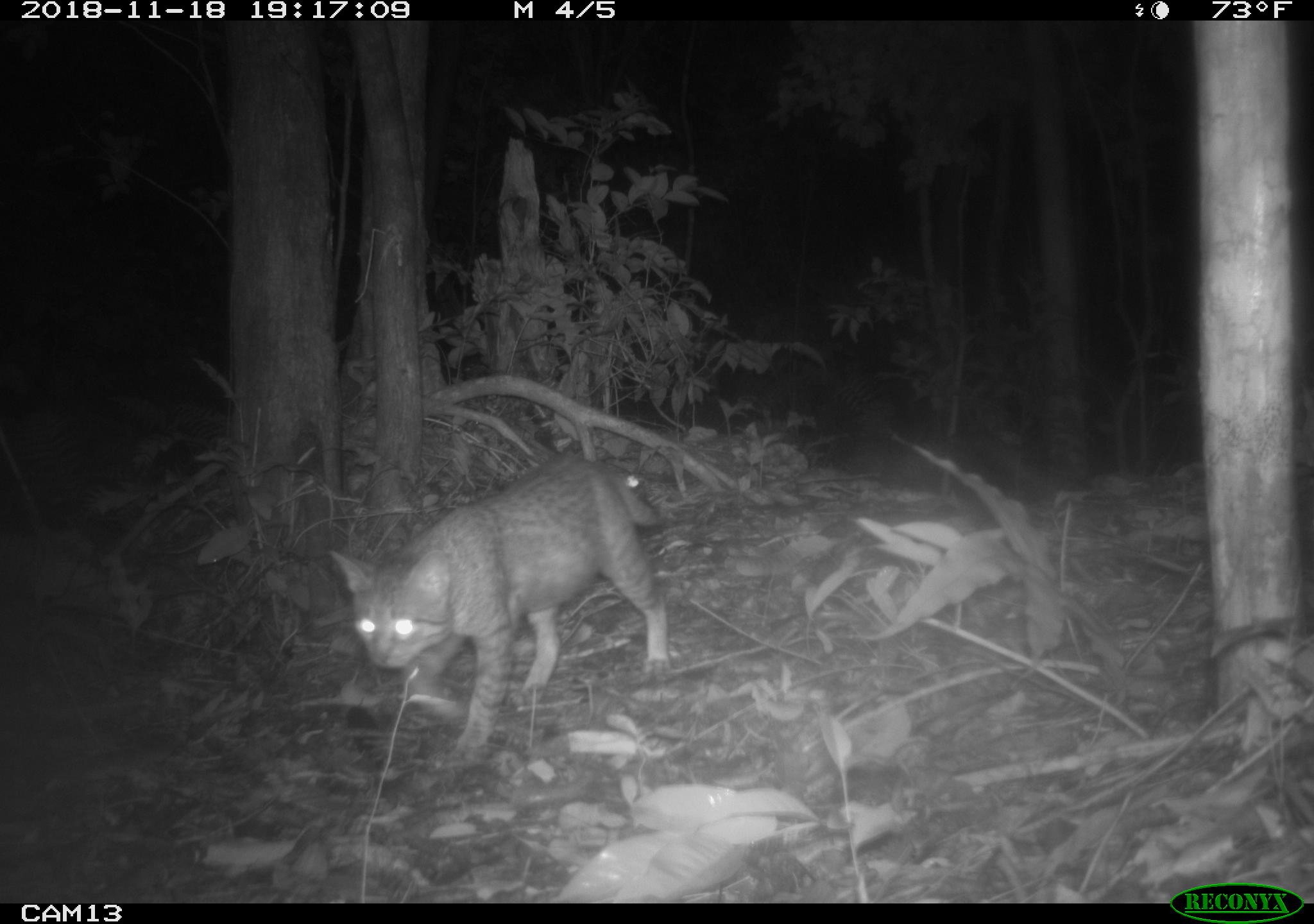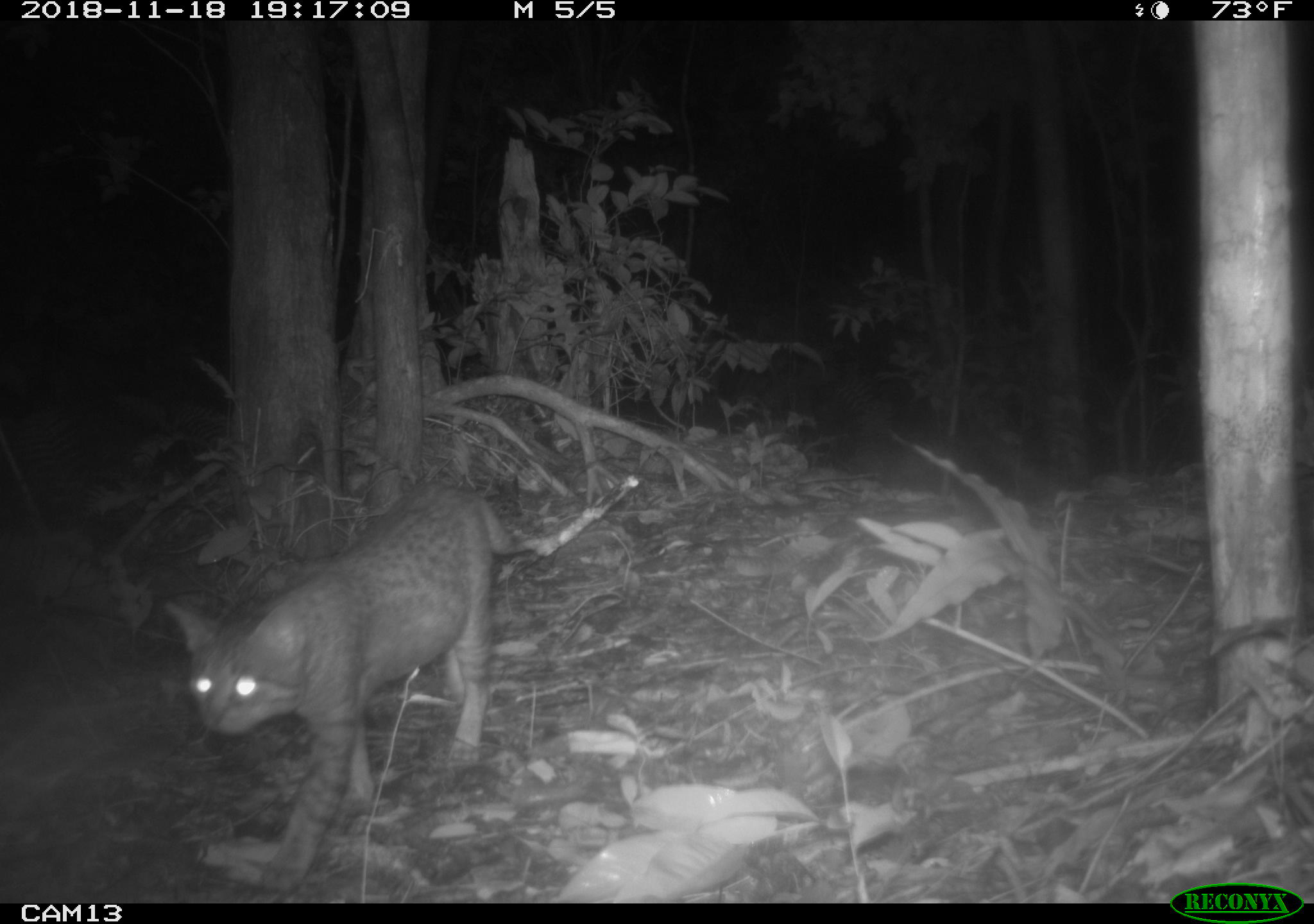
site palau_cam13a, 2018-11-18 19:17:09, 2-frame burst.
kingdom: Animalia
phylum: Chordata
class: Mammalia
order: Carnivora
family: Felidae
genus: Felis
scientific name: Felis catus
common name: cat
Cat (Felis catus).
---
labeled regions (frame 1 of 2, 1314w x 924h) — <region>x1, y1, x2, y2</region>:
cat: <region>322, 452, 667, 758</region>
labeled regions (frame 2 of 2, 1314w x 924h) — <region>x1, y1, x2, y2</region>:
cat: <region>167, 482, 524, 891</region>